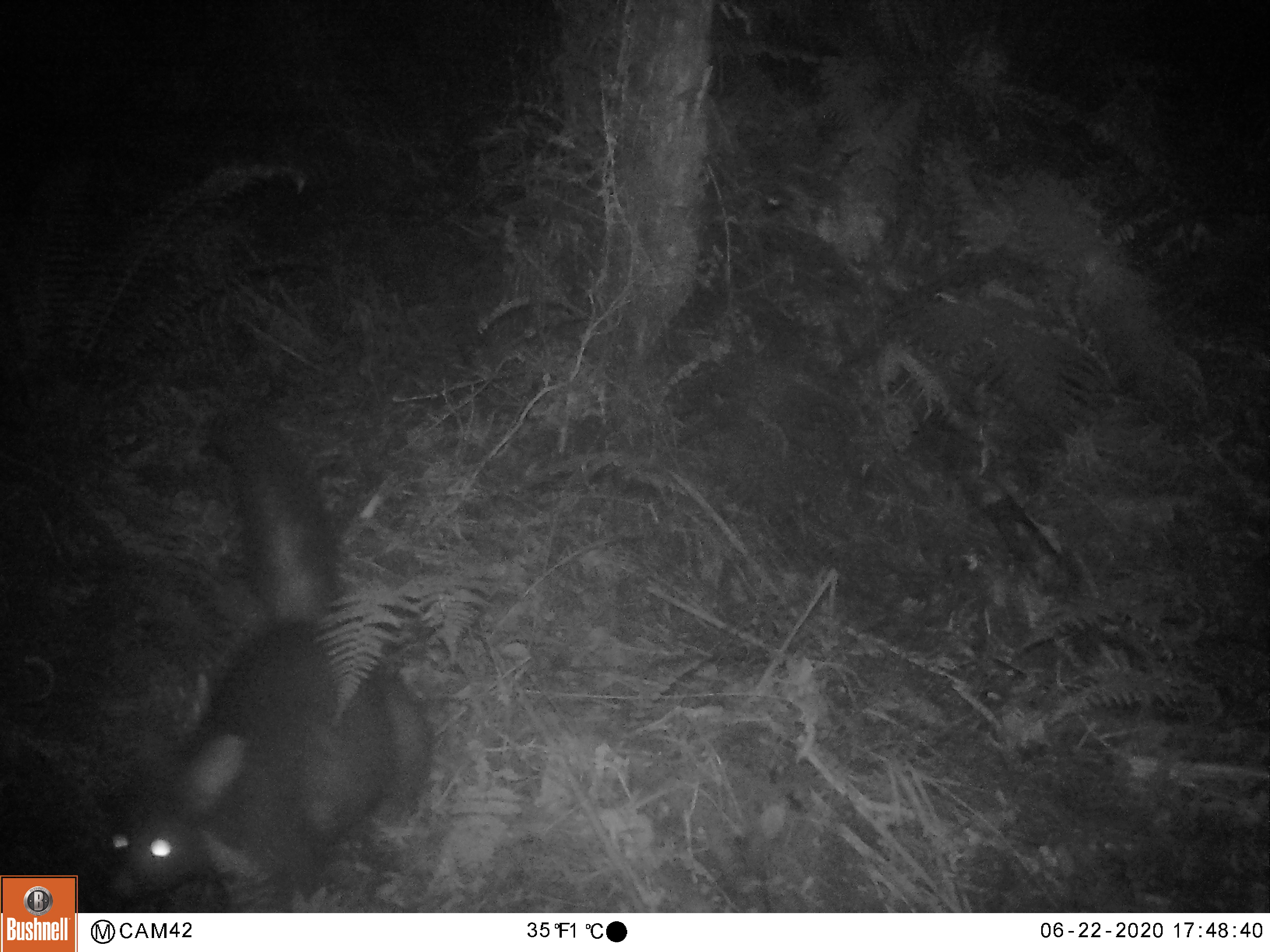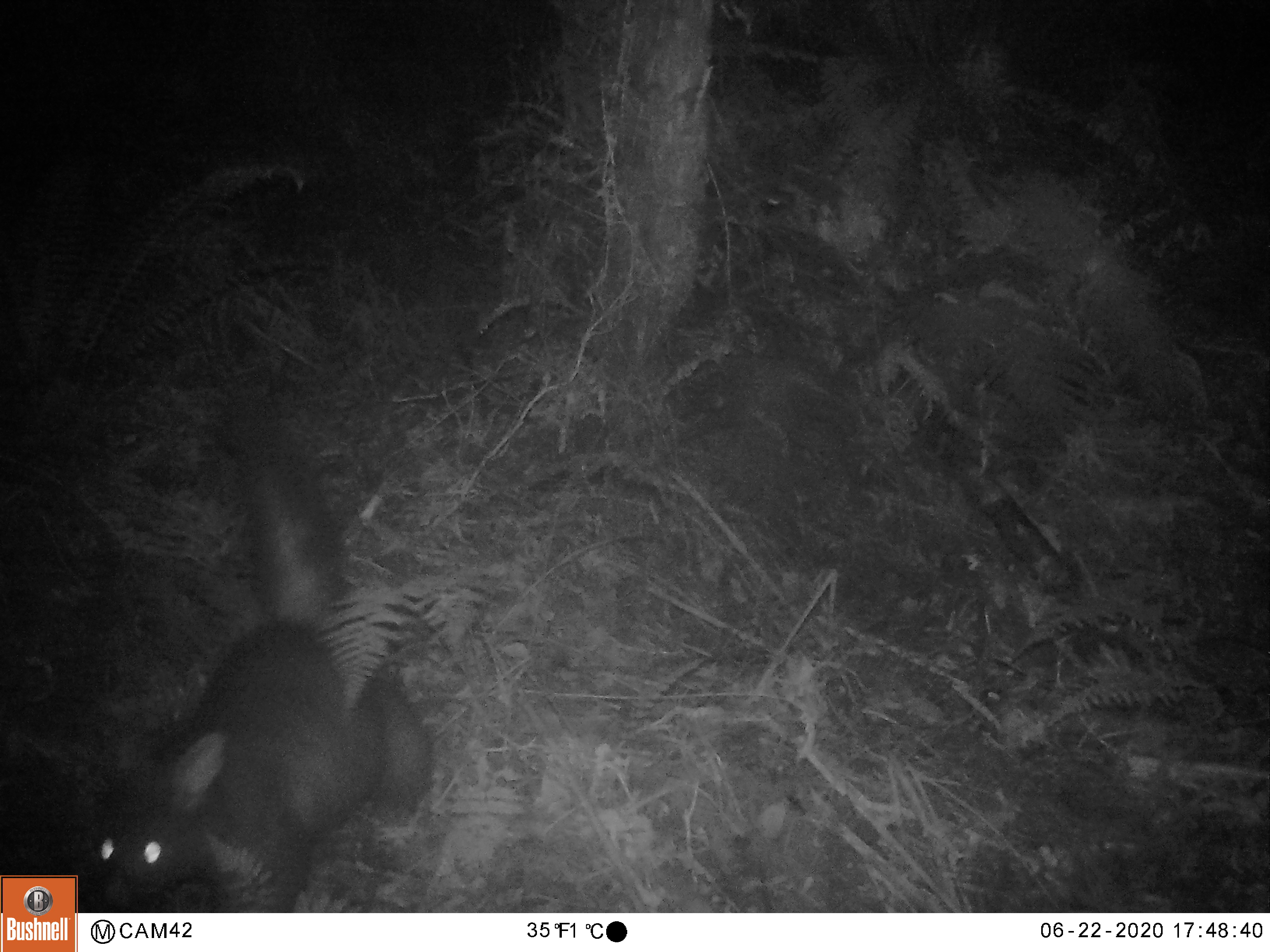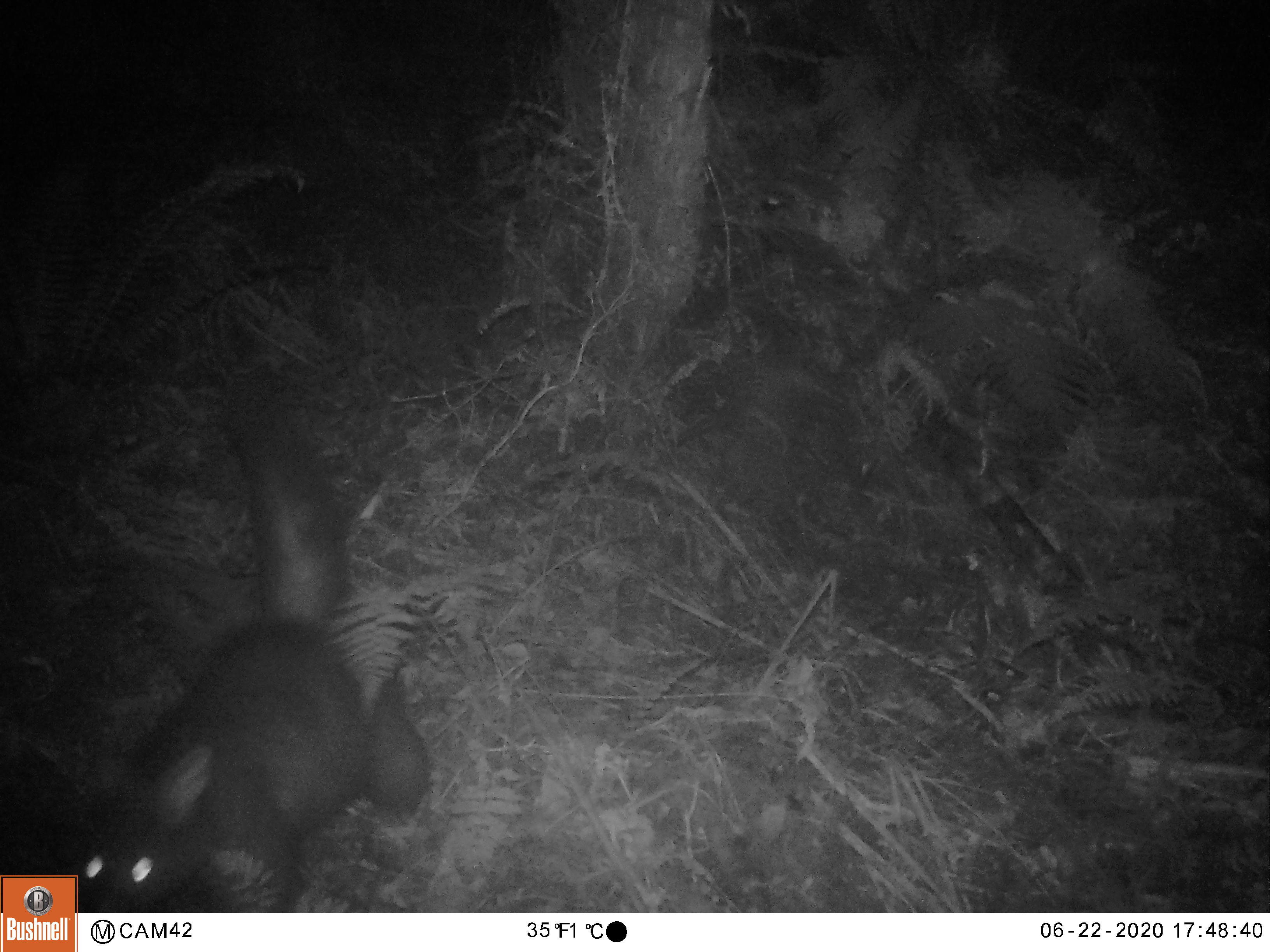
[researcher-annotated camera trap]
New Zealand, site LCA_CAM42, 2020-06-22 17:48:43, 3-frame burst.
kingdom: Animalia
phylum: Chordata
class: Mammalia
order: Diprotodontia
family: Phalangeridae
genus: Trichosurus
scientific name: Trichosurus vulpecula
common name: common brushtail possum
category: possum